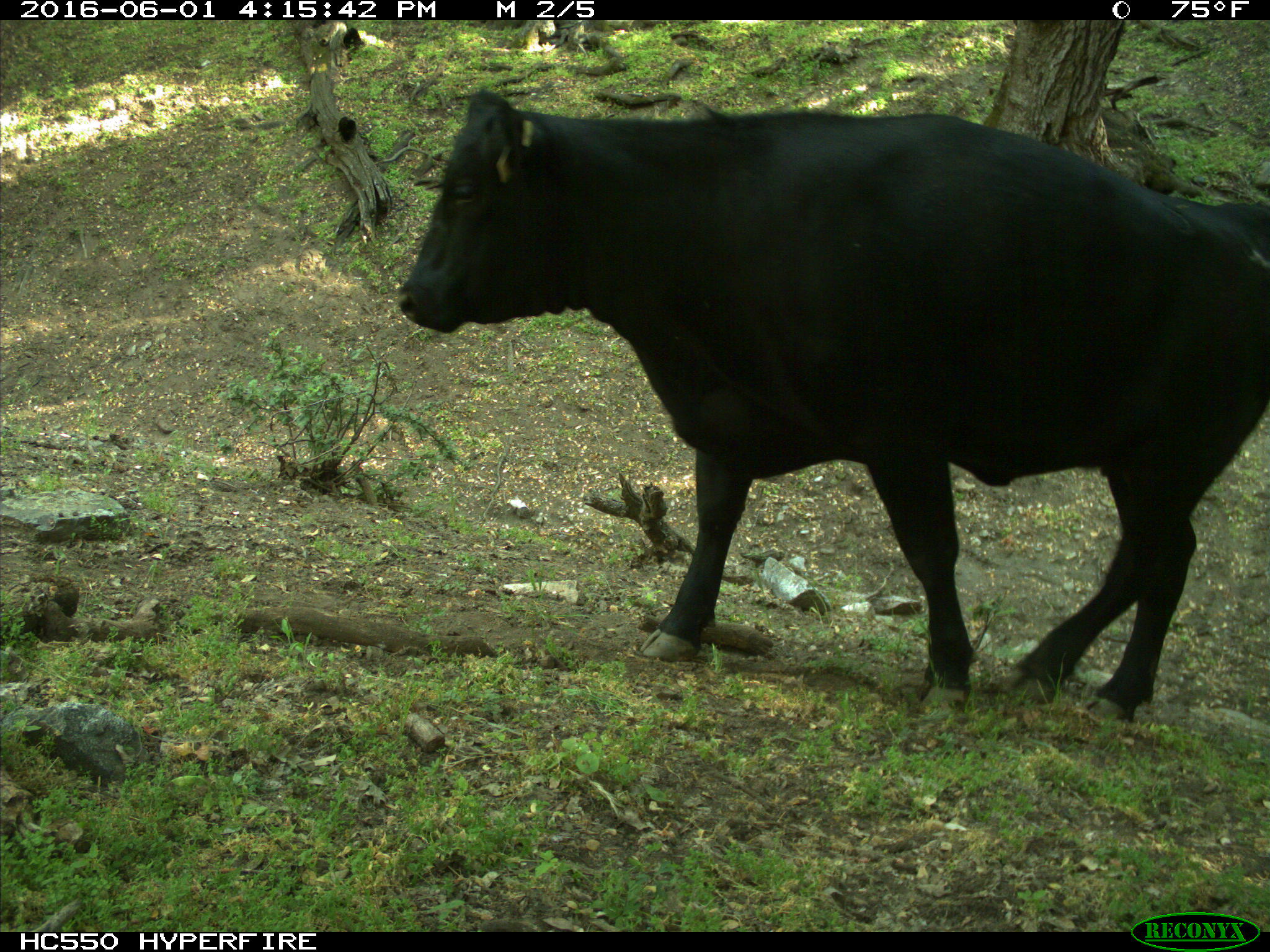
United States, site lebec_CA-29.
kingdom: Animalia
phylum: Chordata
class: Mammalia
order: Artiodactyla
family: Bovidae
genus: Bos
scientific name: Bos taurus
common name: domestic cow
Bos taurus (domestic cow).